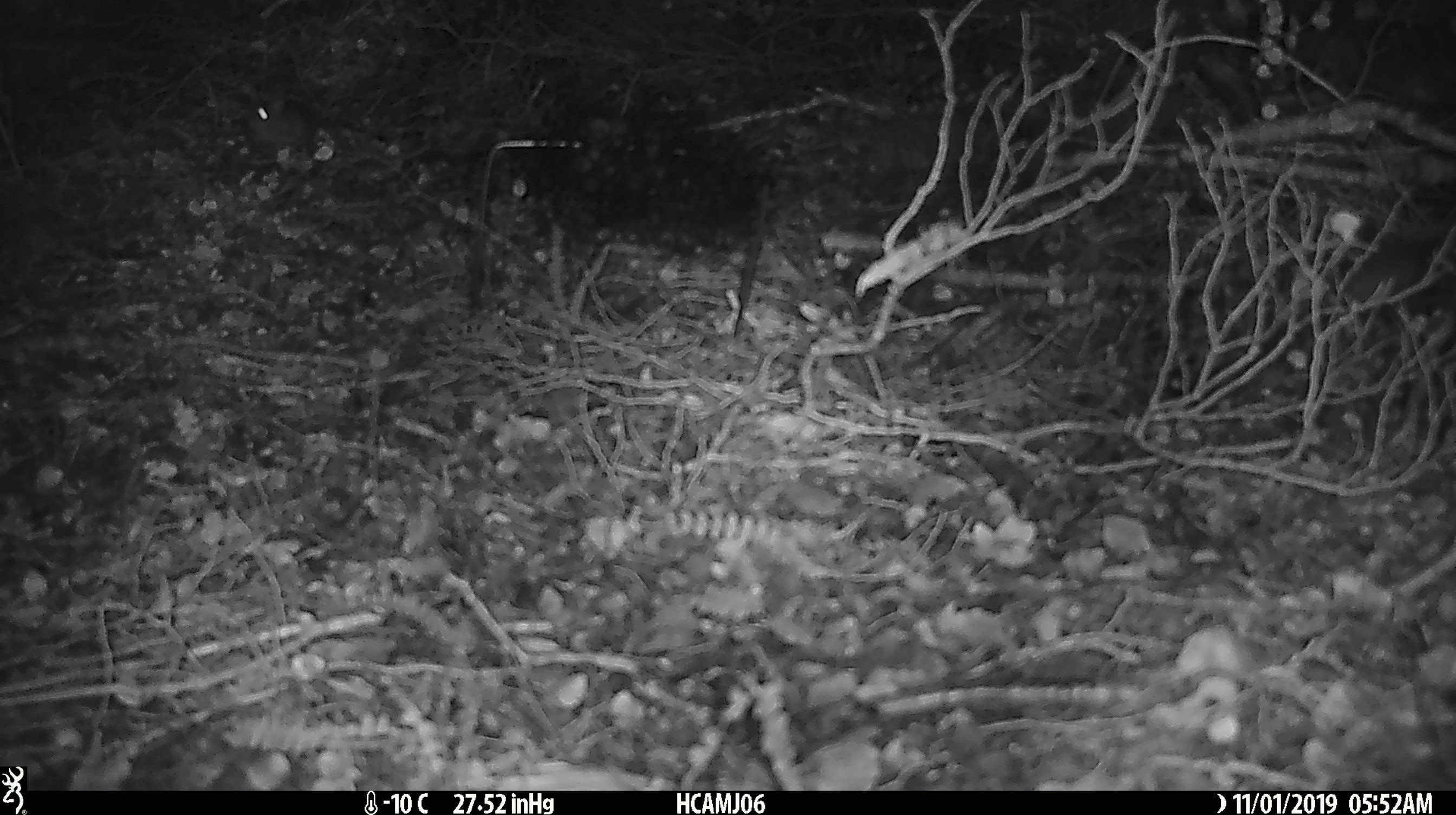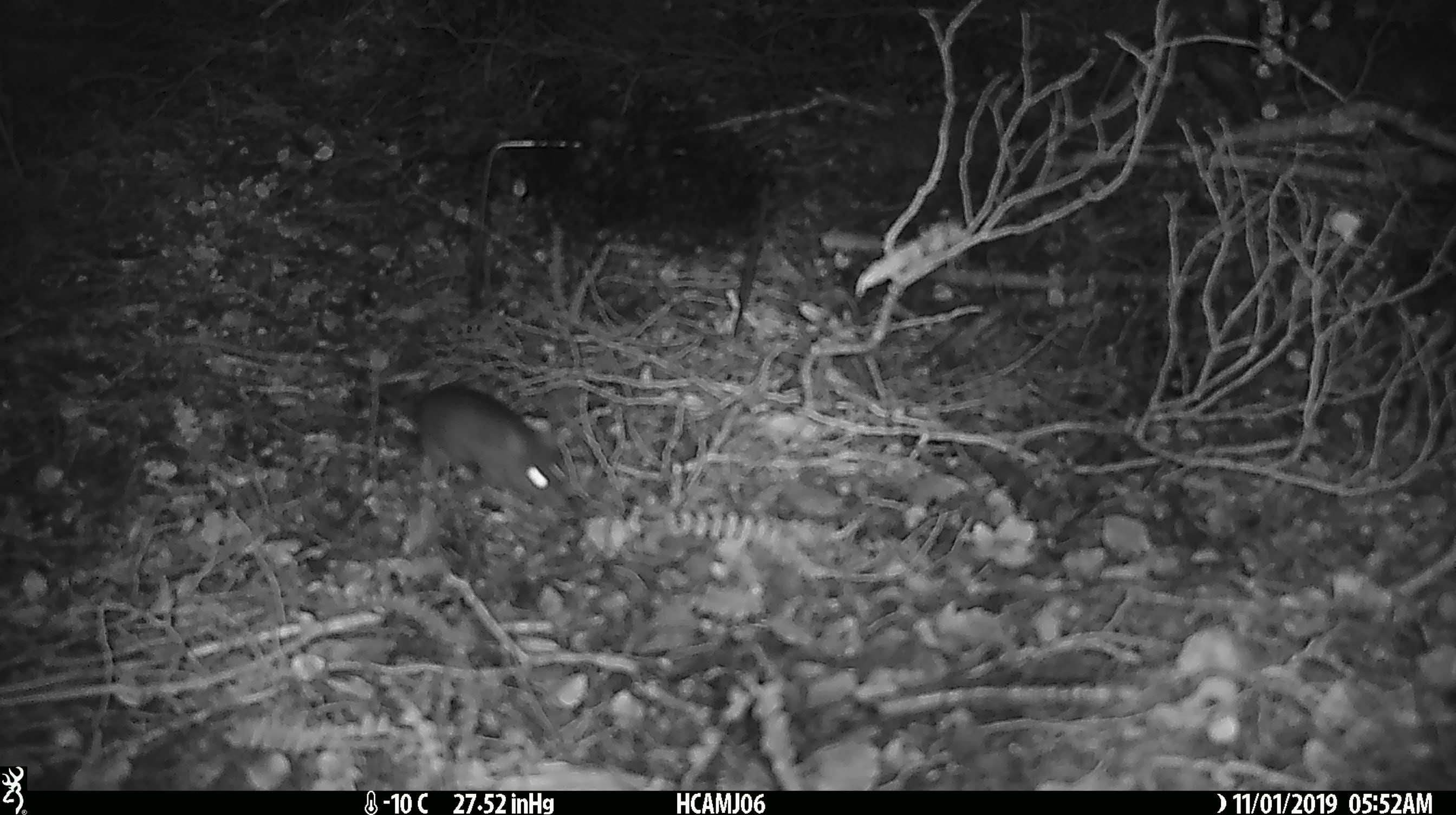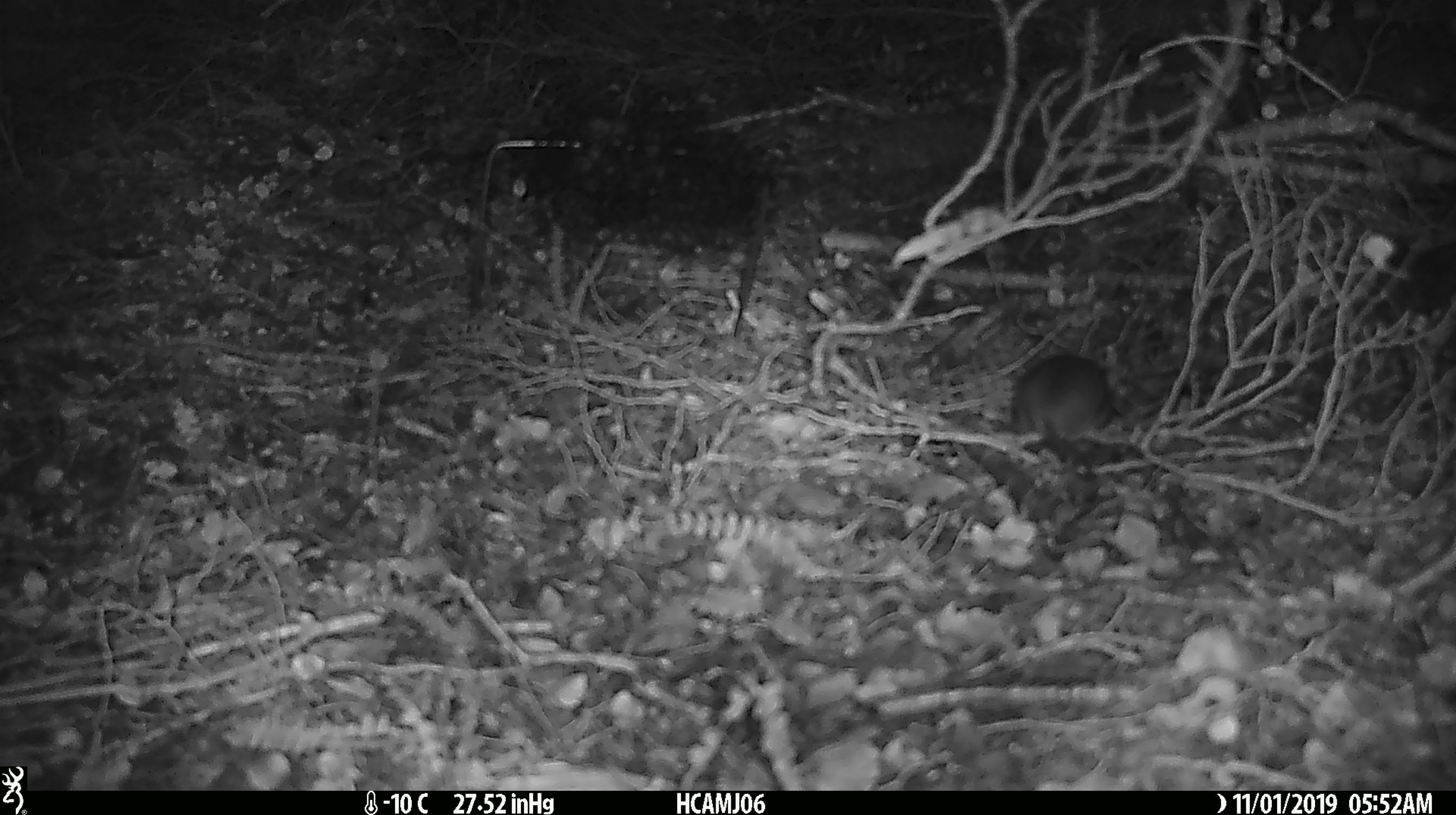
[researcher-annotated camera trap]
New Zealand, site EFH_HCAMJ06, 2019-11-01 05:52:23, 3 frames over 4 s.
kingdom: Animalia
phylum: Chordata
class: Mammalia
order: Rodentia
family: Muridae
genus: Mus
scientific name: Mus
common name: mouse